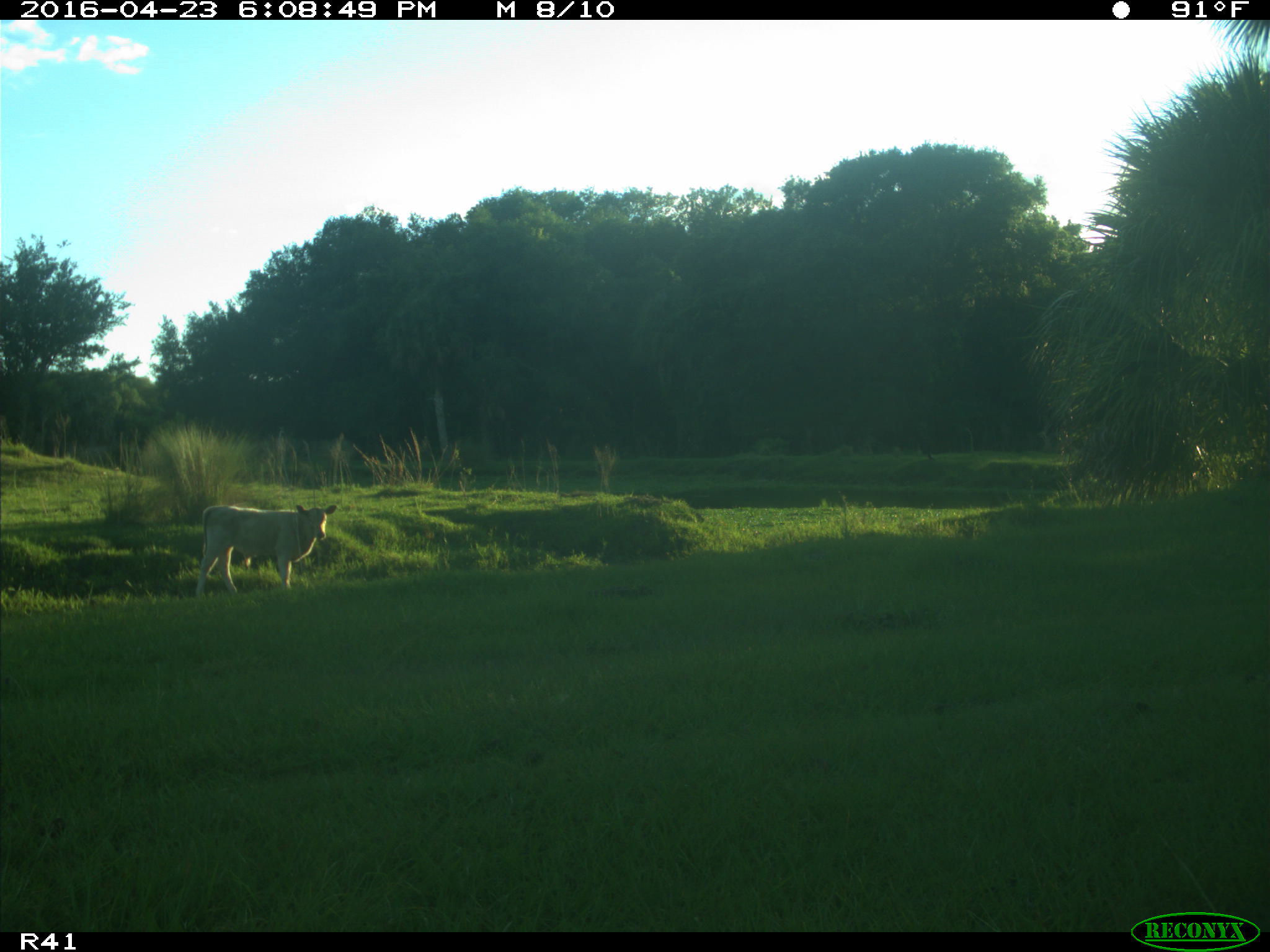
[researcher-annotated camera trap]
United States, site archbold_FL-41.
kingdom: Animalia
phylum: Chordata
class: Mammalia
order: Artiodactyla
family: Bovidae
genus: Bos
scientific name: Bos taurus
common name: domestic cow